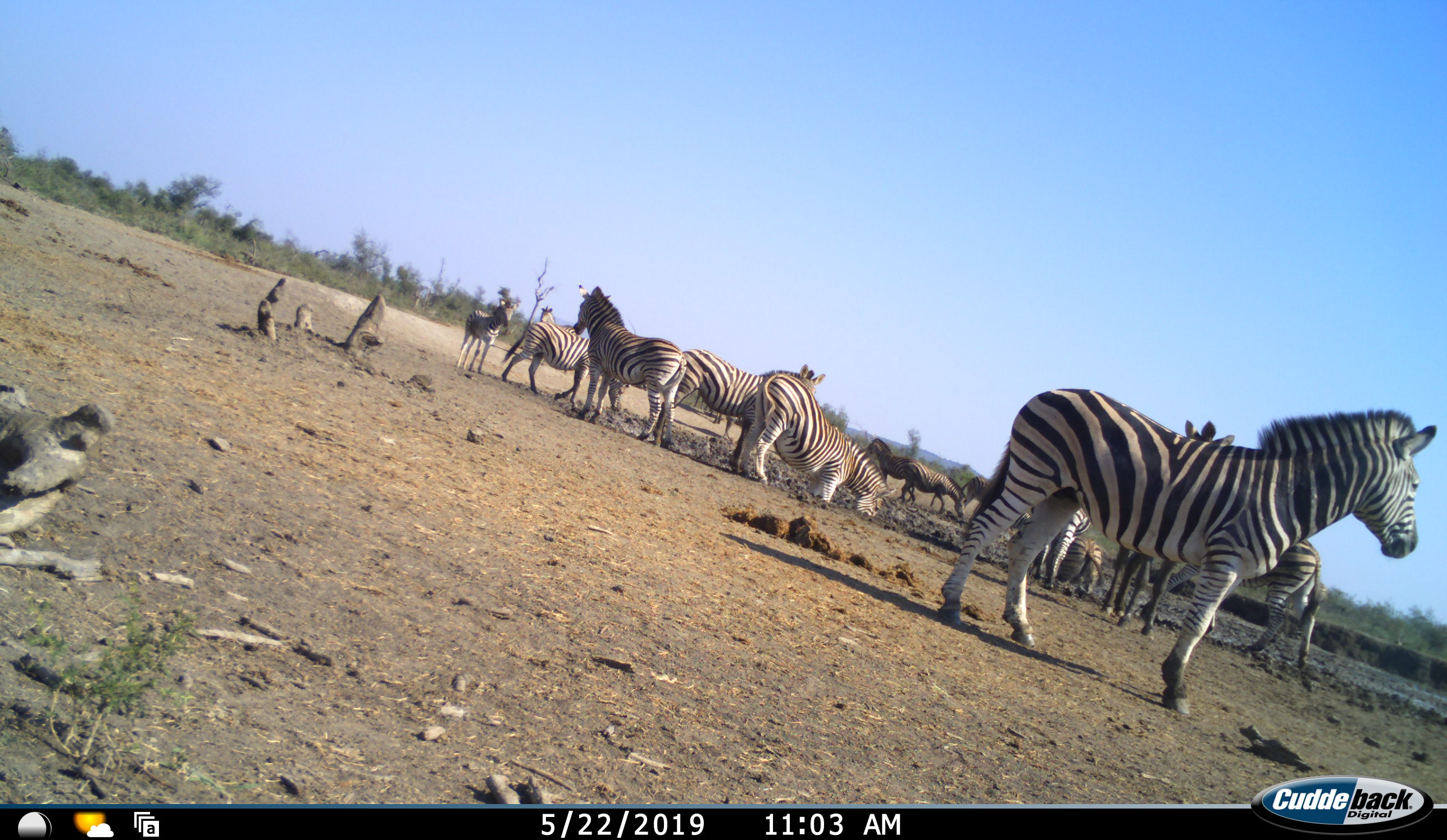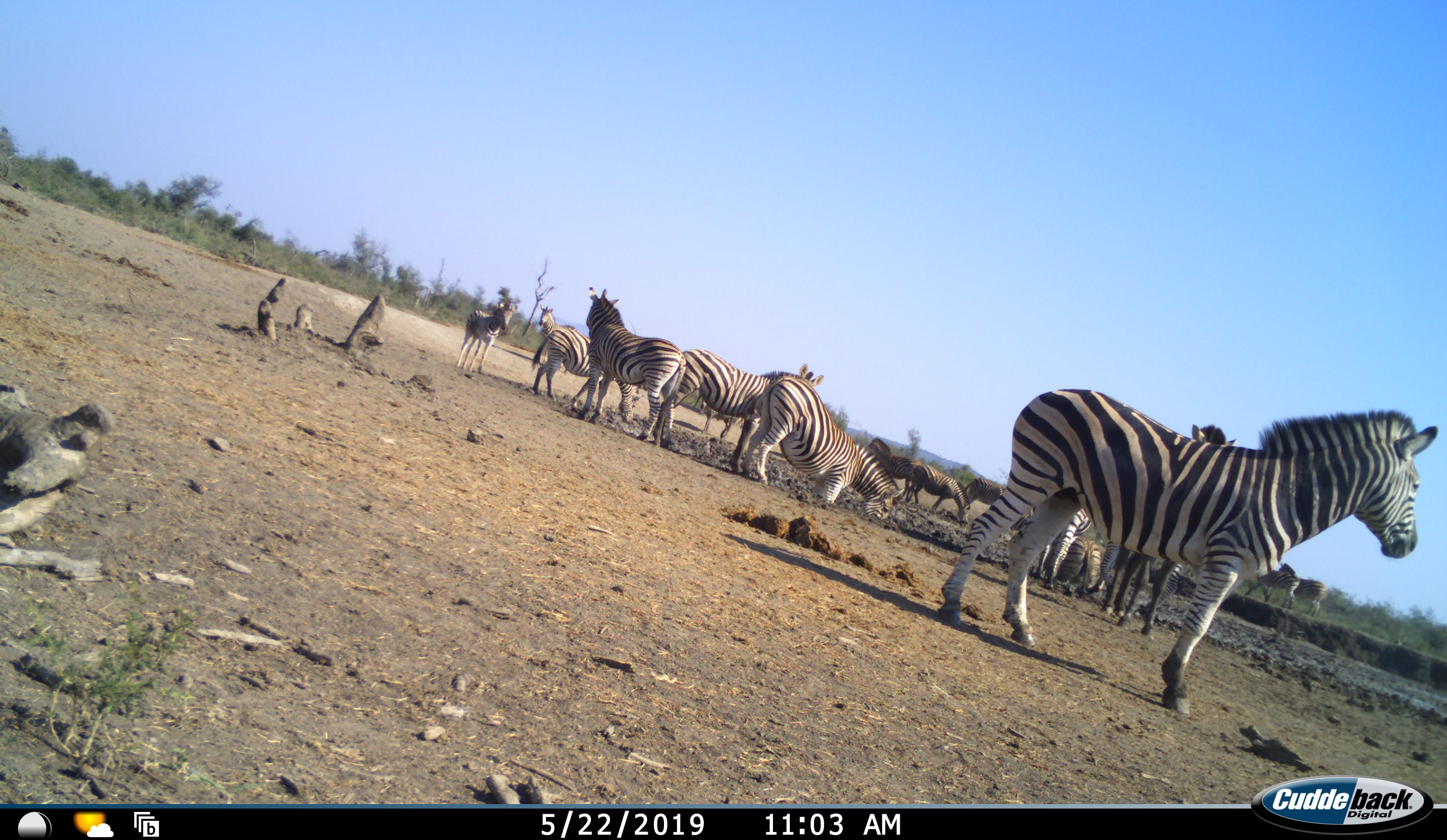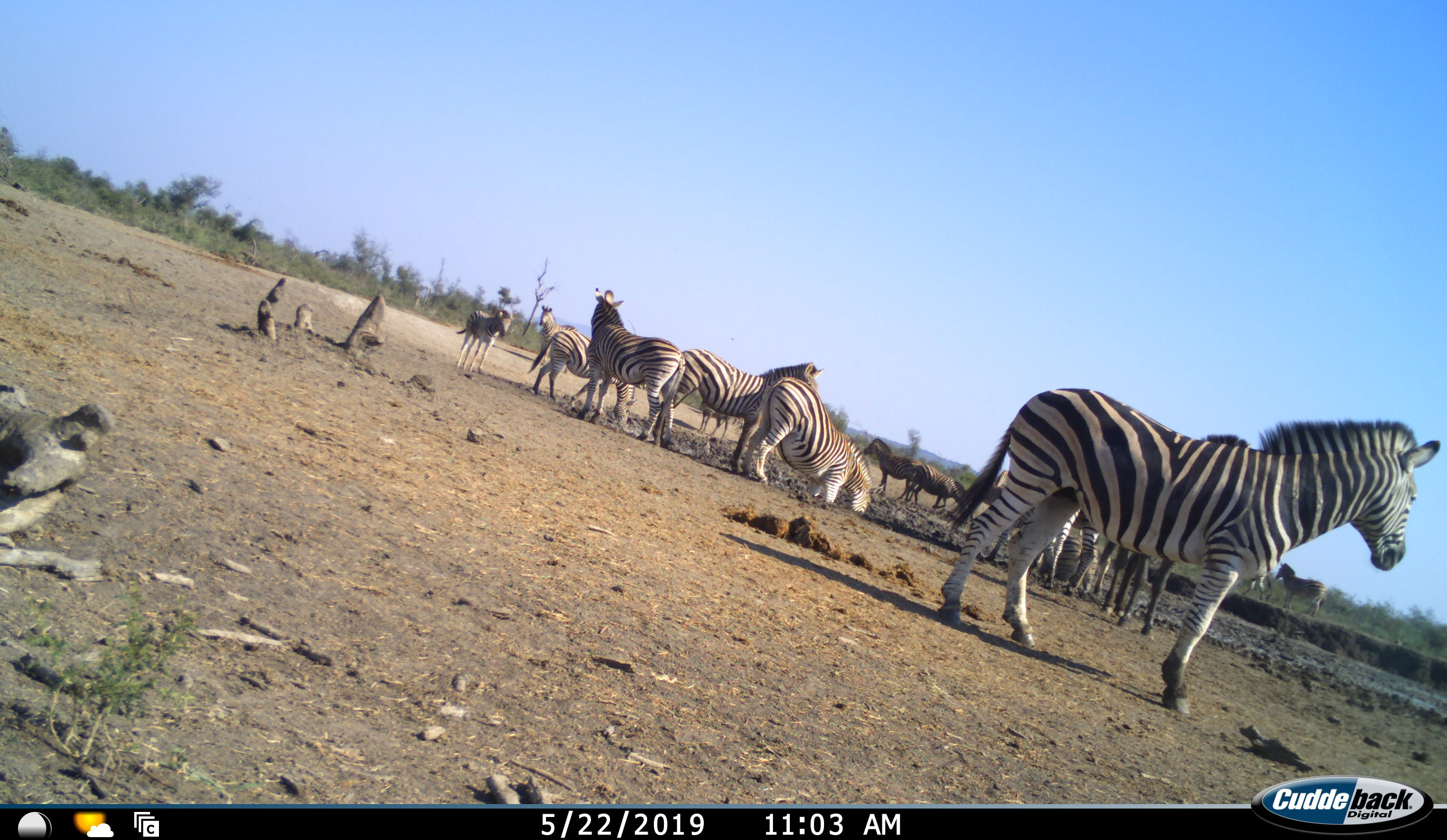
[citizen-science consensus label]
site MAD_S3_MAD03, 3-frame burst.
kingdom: Animalia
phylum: Chordata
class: Mammalia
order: Perissodactyla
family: Equidae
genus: Equus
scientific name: Equus quagga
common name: plains zebra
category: zebraplains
Zebraplains (plains zebra) (Equus quagga), count 11-50. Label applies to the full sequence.